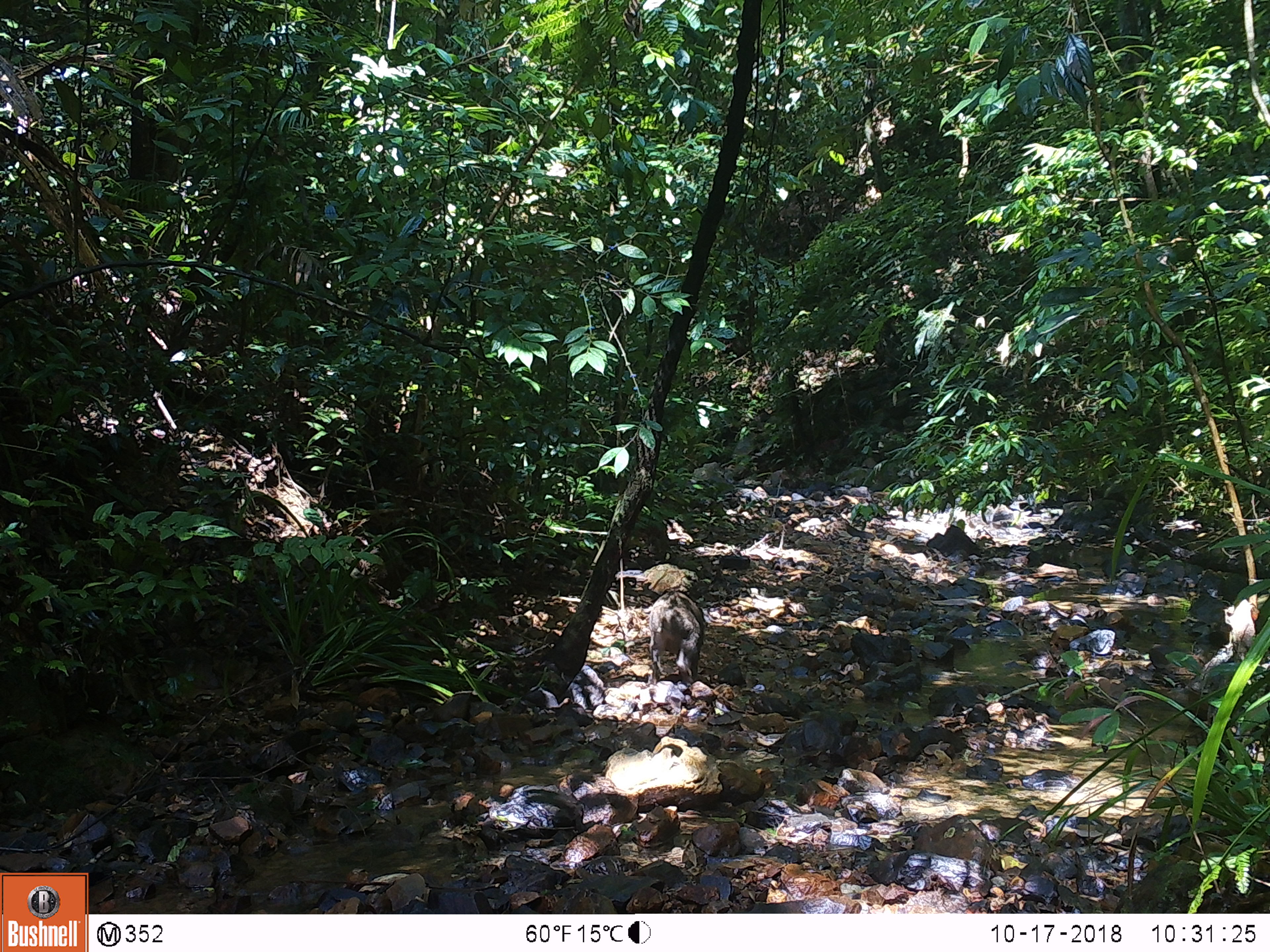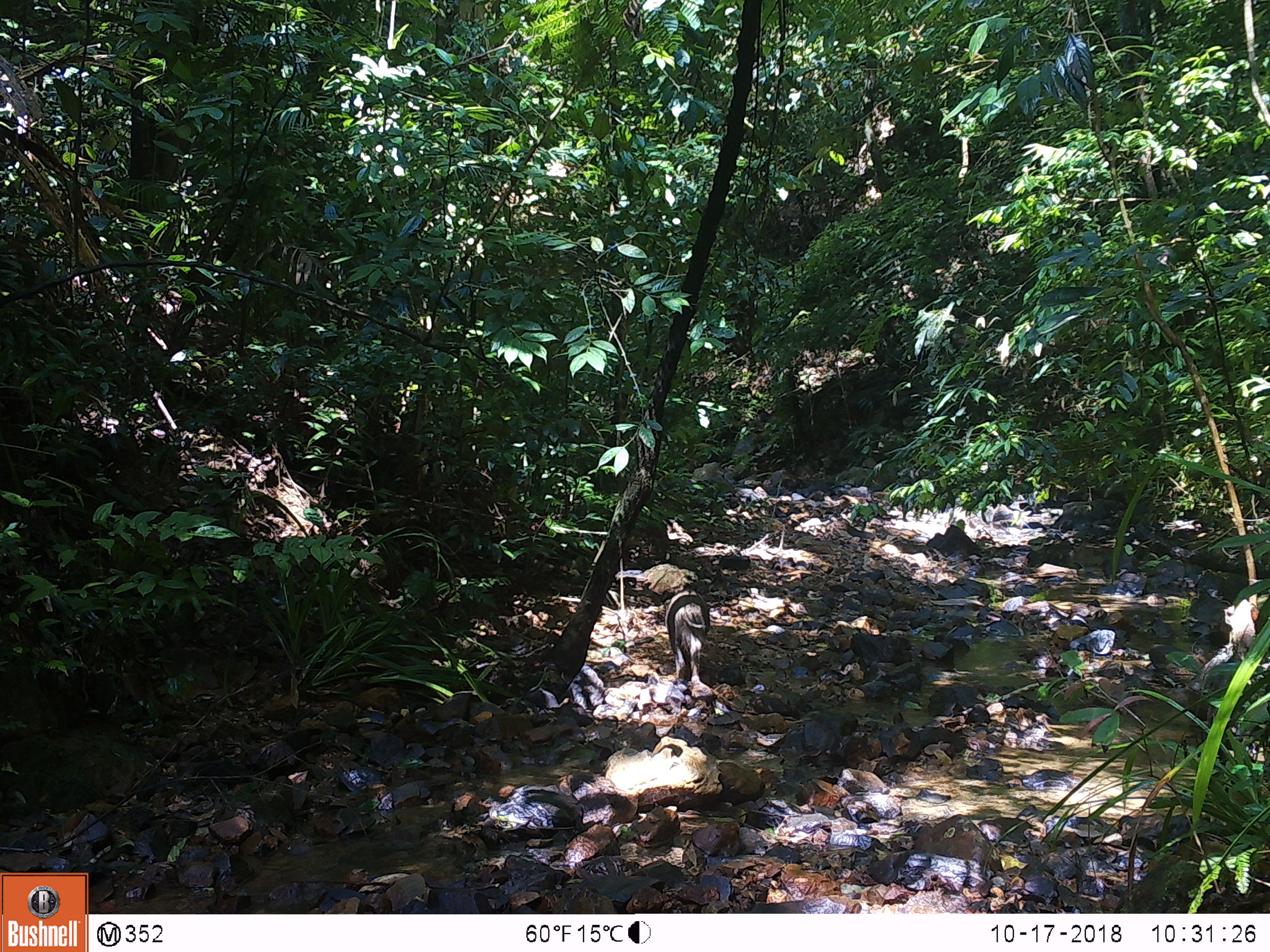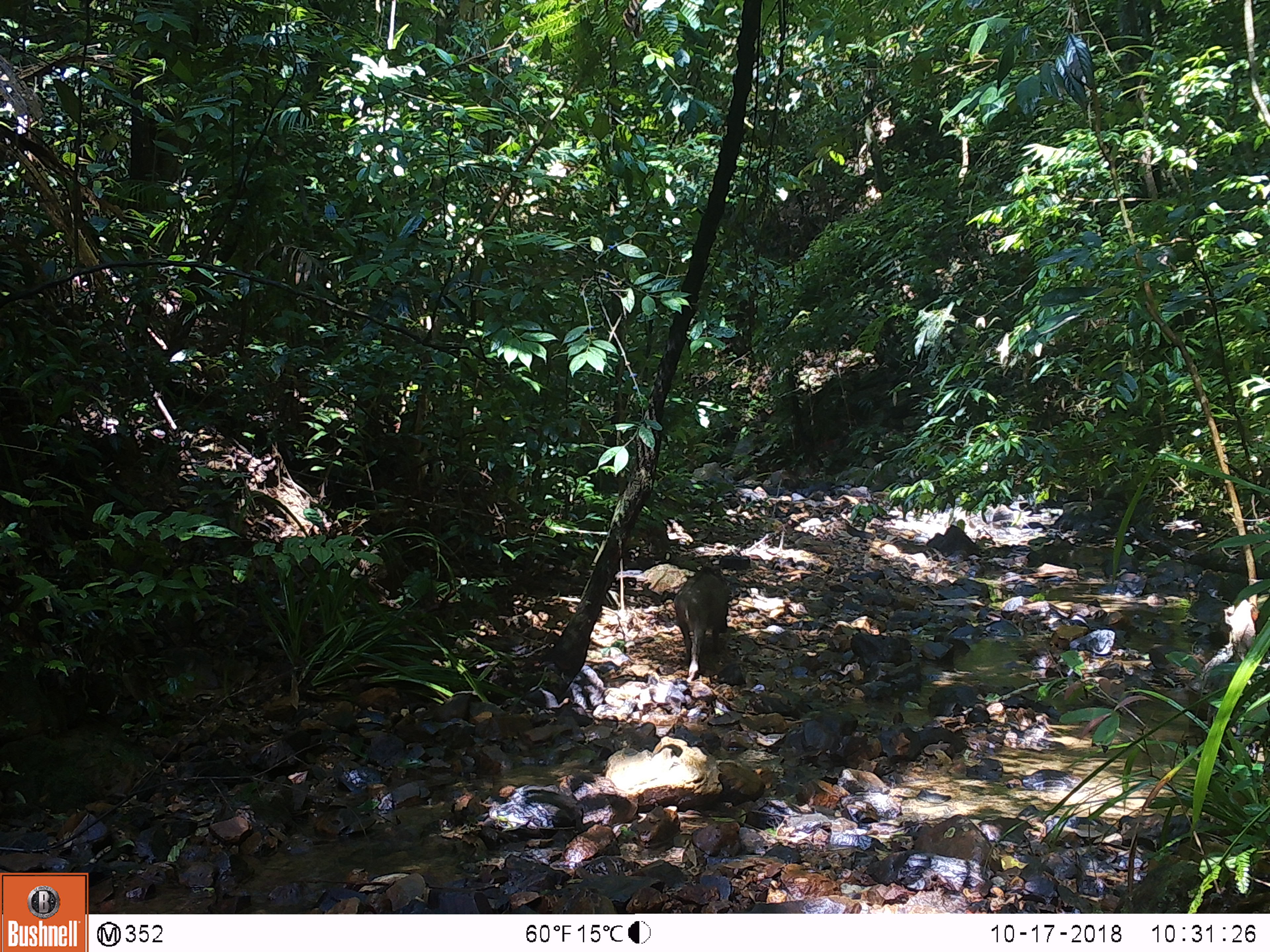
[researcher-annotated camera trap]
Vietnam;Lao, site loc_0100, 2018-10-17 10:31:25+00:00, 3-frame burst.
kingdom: Animalia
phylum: Chordata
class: Mammalia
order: Artiodactyla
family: Suidae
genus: Sus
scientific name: Sus scrofa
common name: eurasian wild pig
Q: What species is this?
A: Eurasian wild pig (Sus scrofa).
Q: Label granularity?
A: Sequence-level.